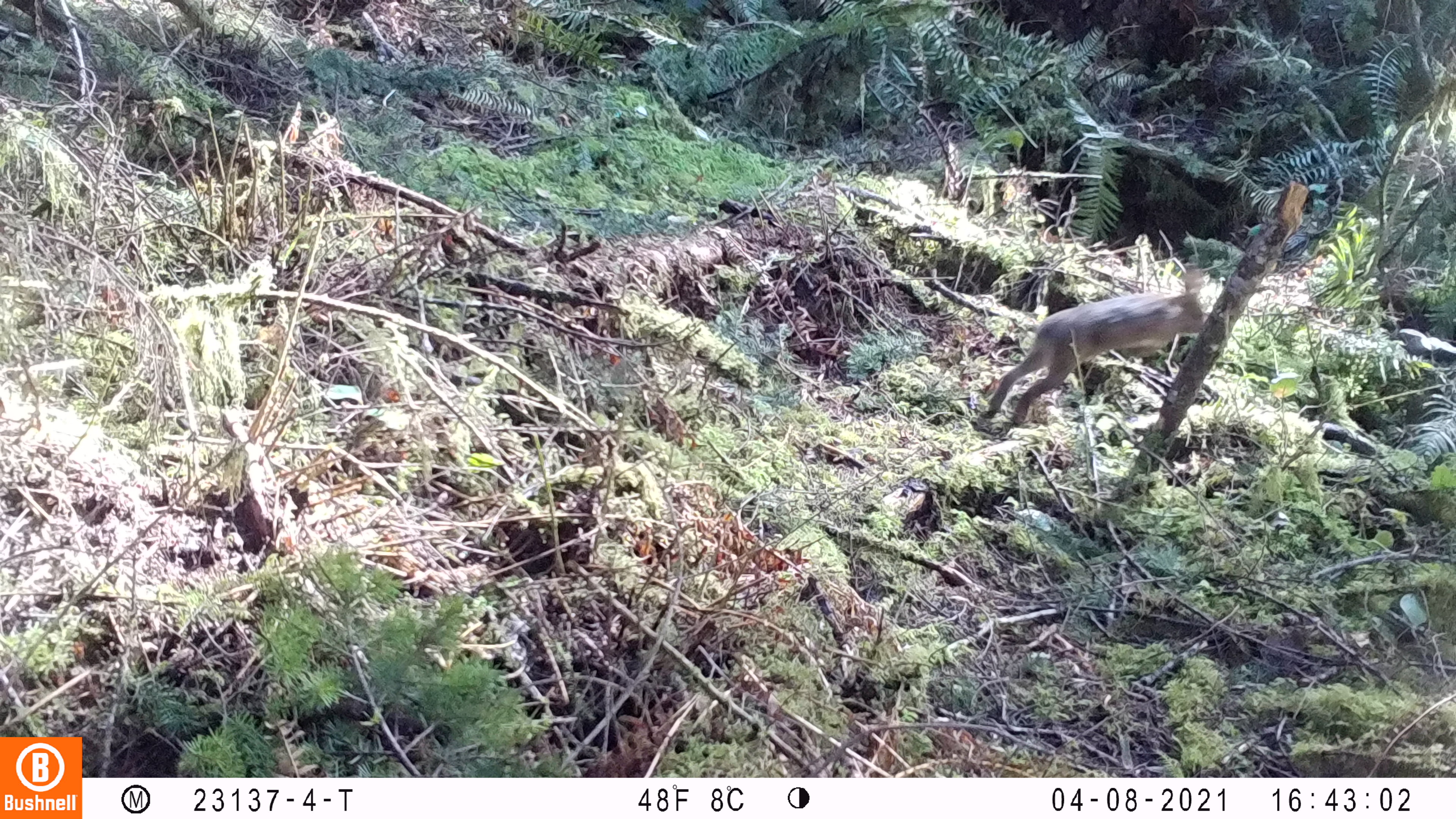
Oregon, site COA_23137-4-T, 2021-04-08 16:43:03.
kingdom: Animalia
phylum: Chordata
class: Mammalia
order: Lagomorpha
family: Leporidae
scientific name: Leporidae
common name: hares and rabbits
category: leporidae family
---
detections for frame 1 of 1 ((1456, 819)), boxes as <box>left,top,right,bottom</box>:
leporidae family: <box>988,273,1219,422</box>